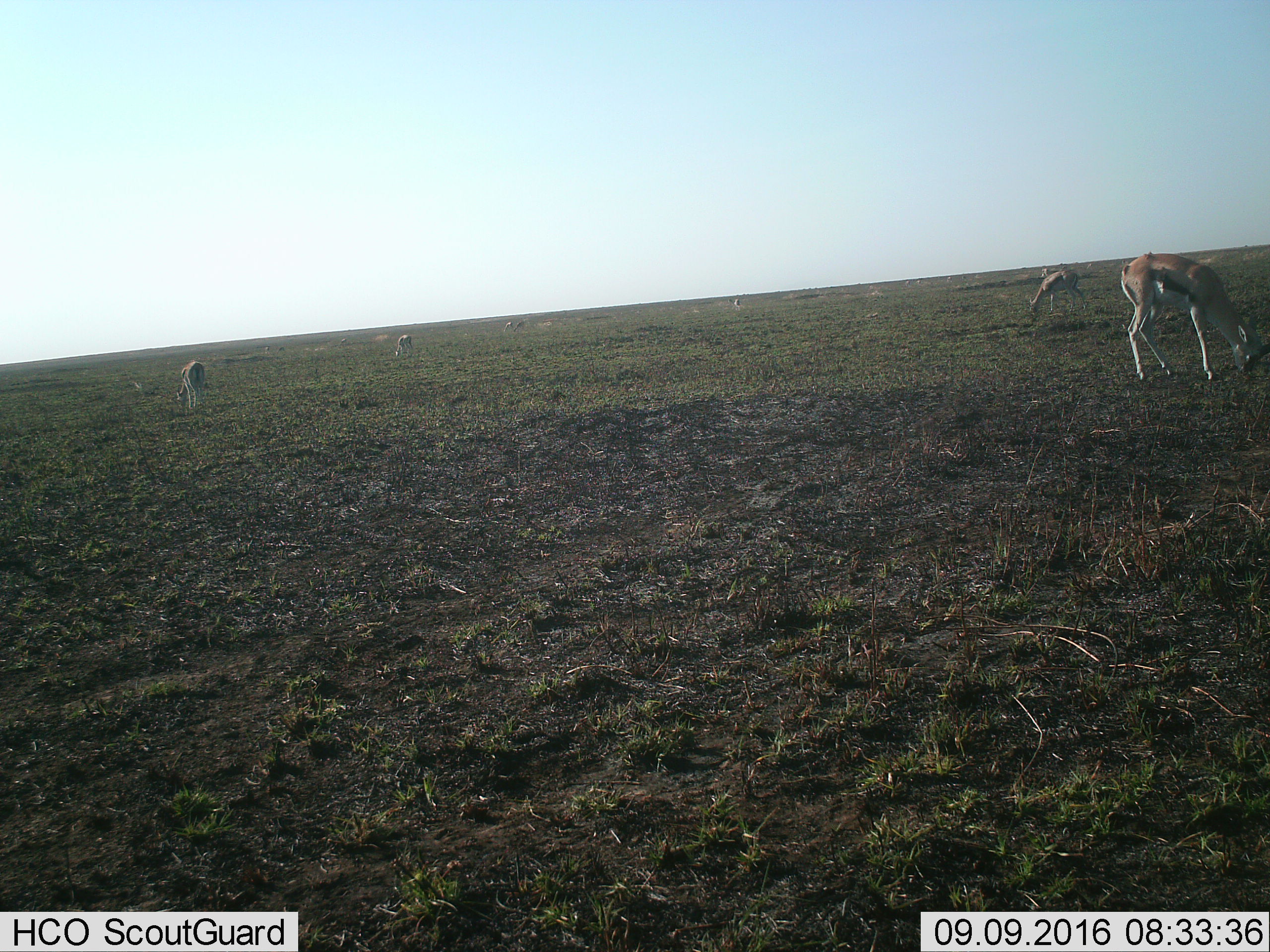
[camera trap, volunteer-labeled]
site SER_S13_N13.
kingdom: Animalia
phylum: Chordata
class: Mammalia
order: Artiodactyla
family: Bovidae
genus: Eudorcas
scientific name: Eudorcas thomsonii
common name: thomson's gazelle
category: gazellethomsons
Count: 10.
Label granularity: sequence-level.